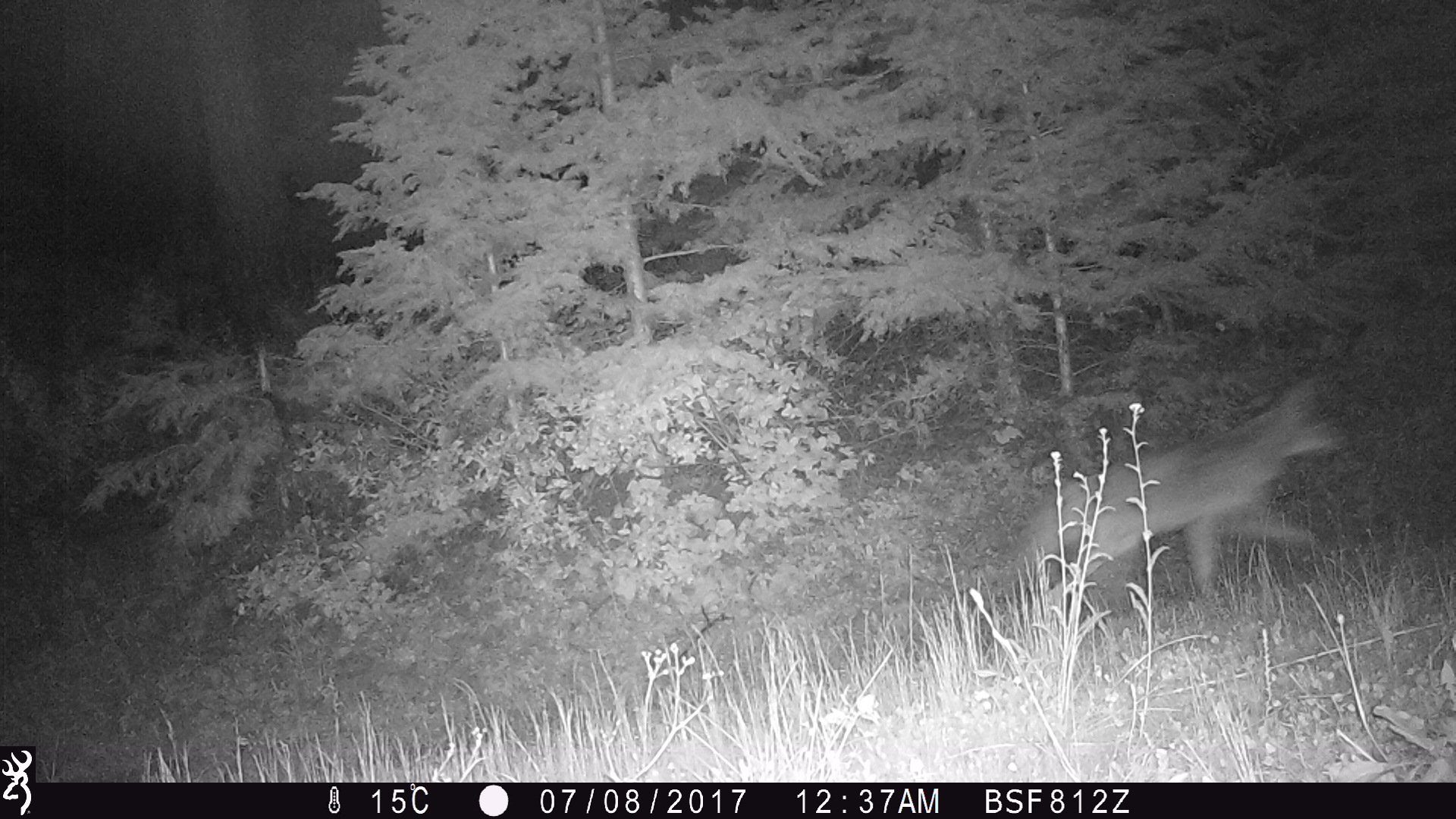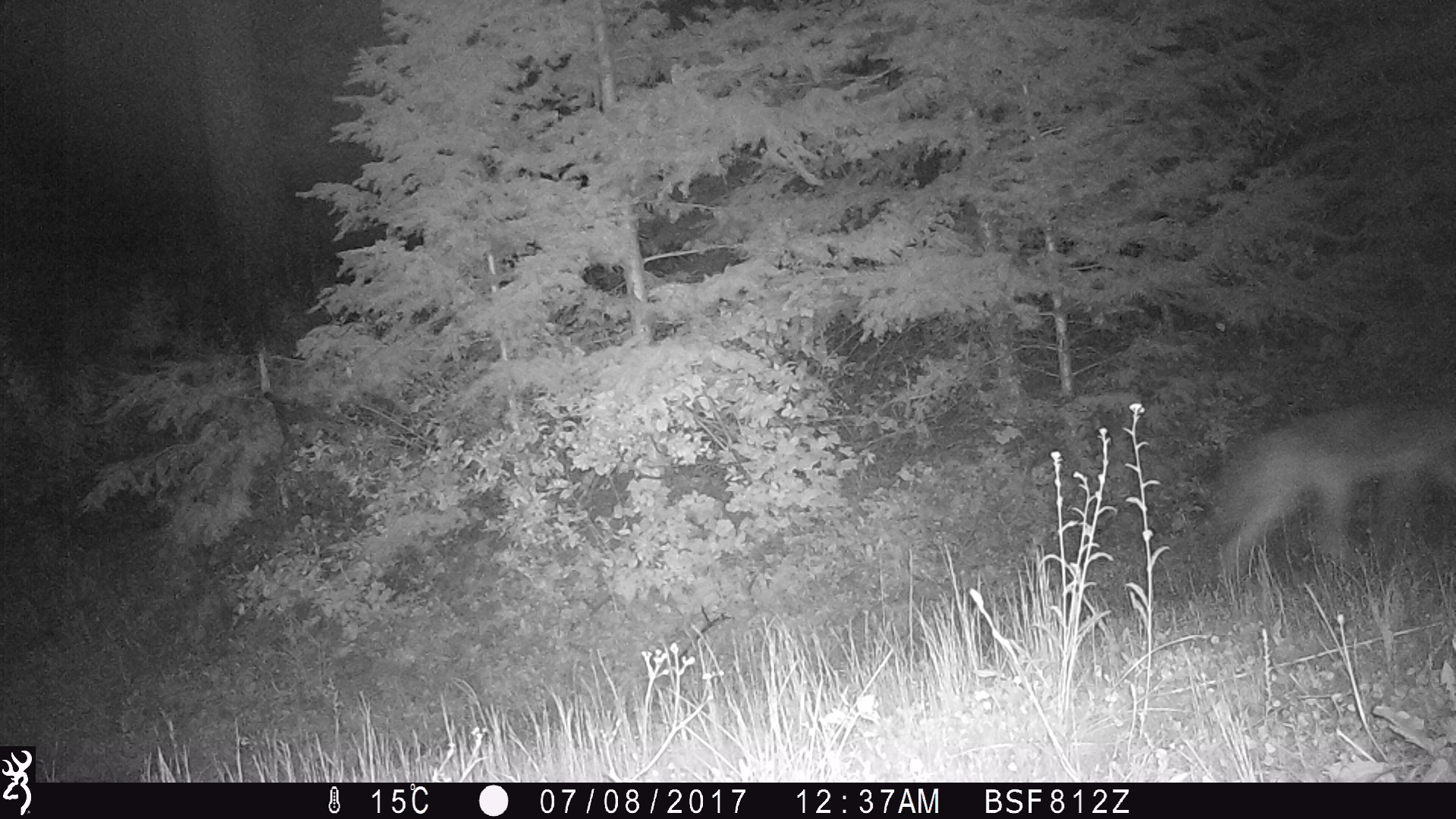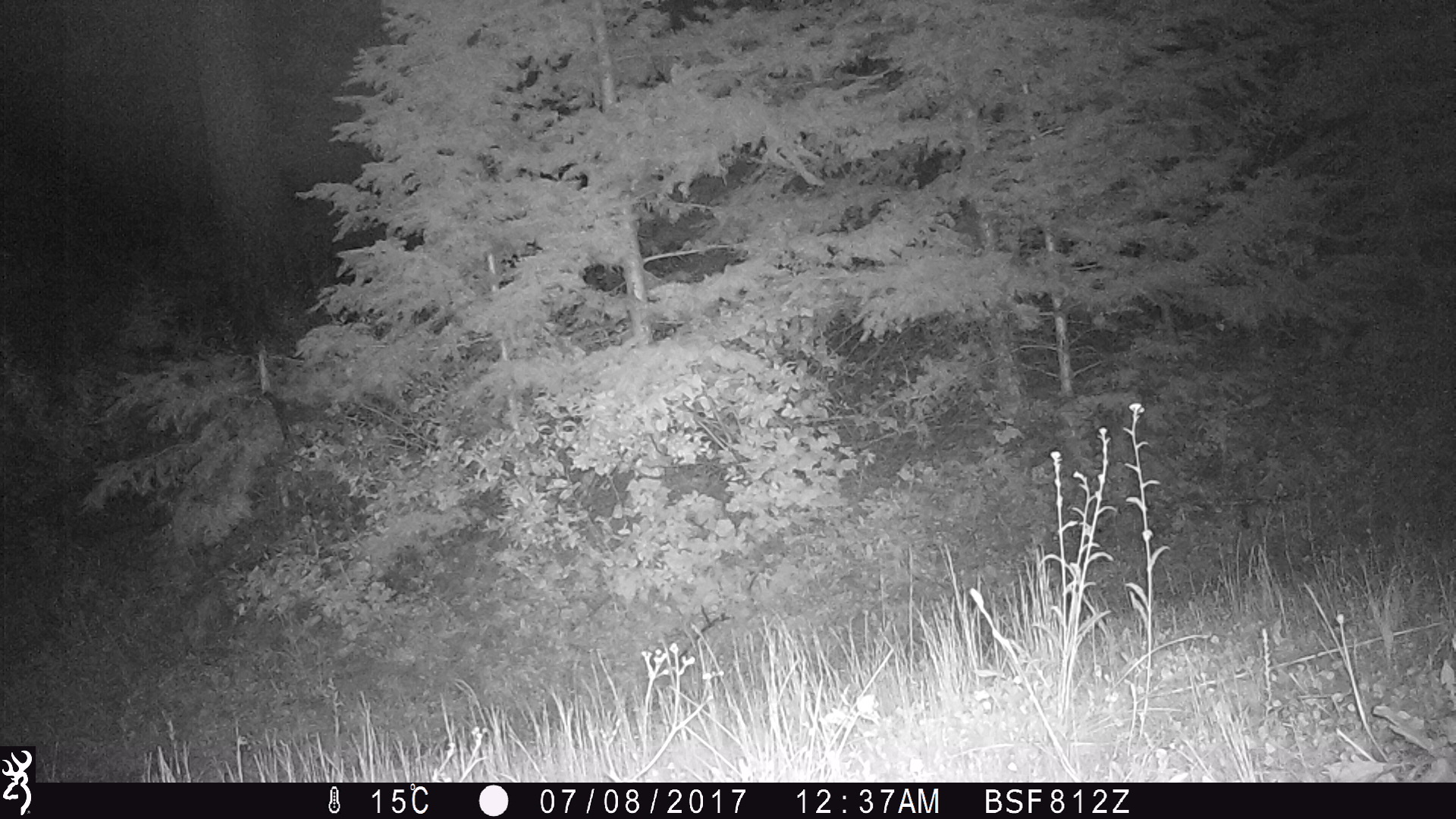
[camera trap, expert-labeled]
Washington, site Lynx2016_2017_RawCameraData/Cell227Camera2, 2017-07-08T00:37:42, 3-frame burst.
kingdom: Animalia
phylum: Chordata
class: Mammalia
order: Carnivora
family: Canidae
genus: Canis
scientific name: Canis latrans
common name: coyote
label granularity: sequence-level